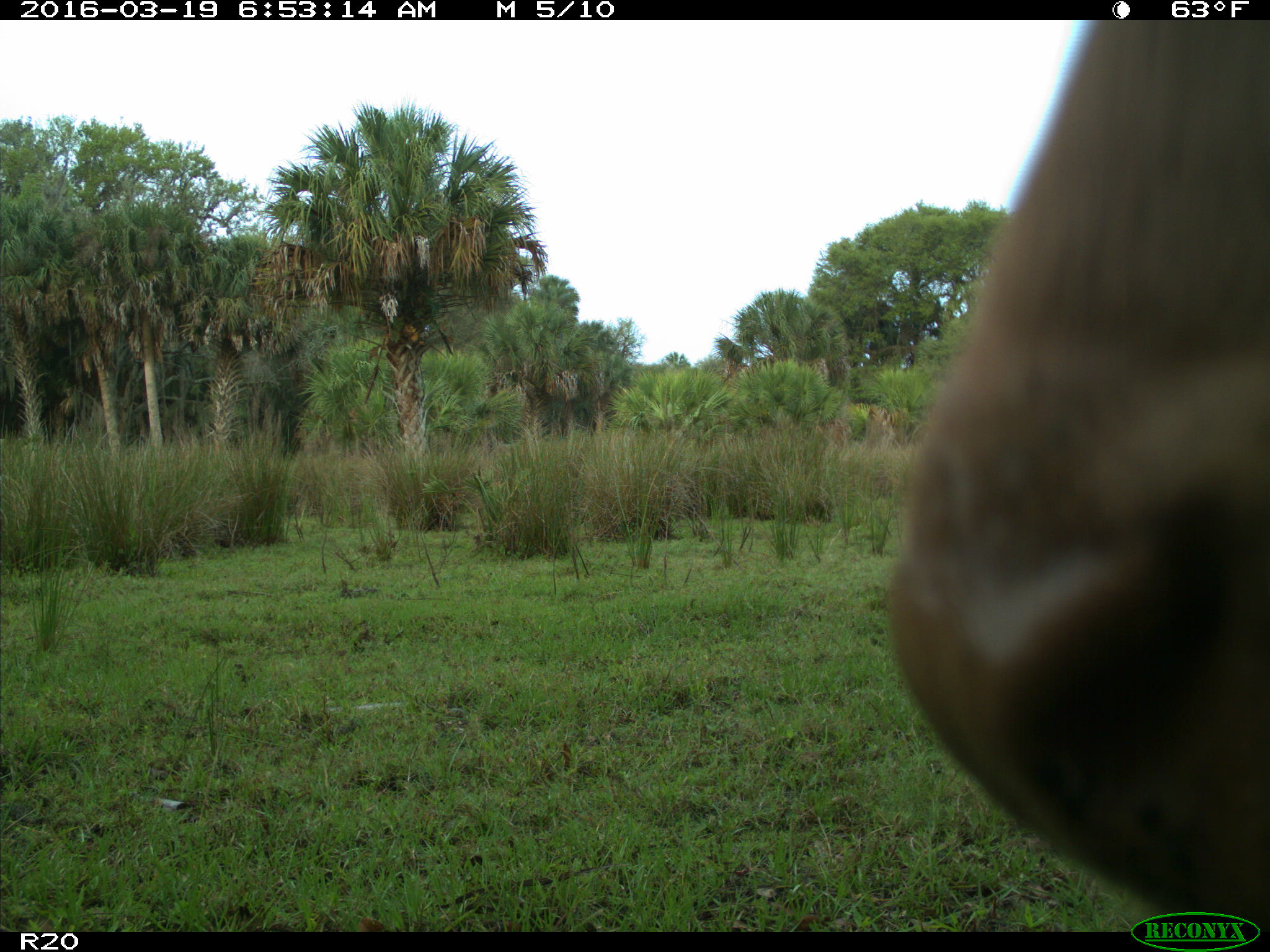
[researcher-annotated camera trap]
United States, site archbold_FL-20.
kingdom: Animalia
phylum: Chordata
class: Mammalia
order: Artiodactyla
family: Bovidae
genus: Bos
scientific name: Bos taurus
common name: domestic cow